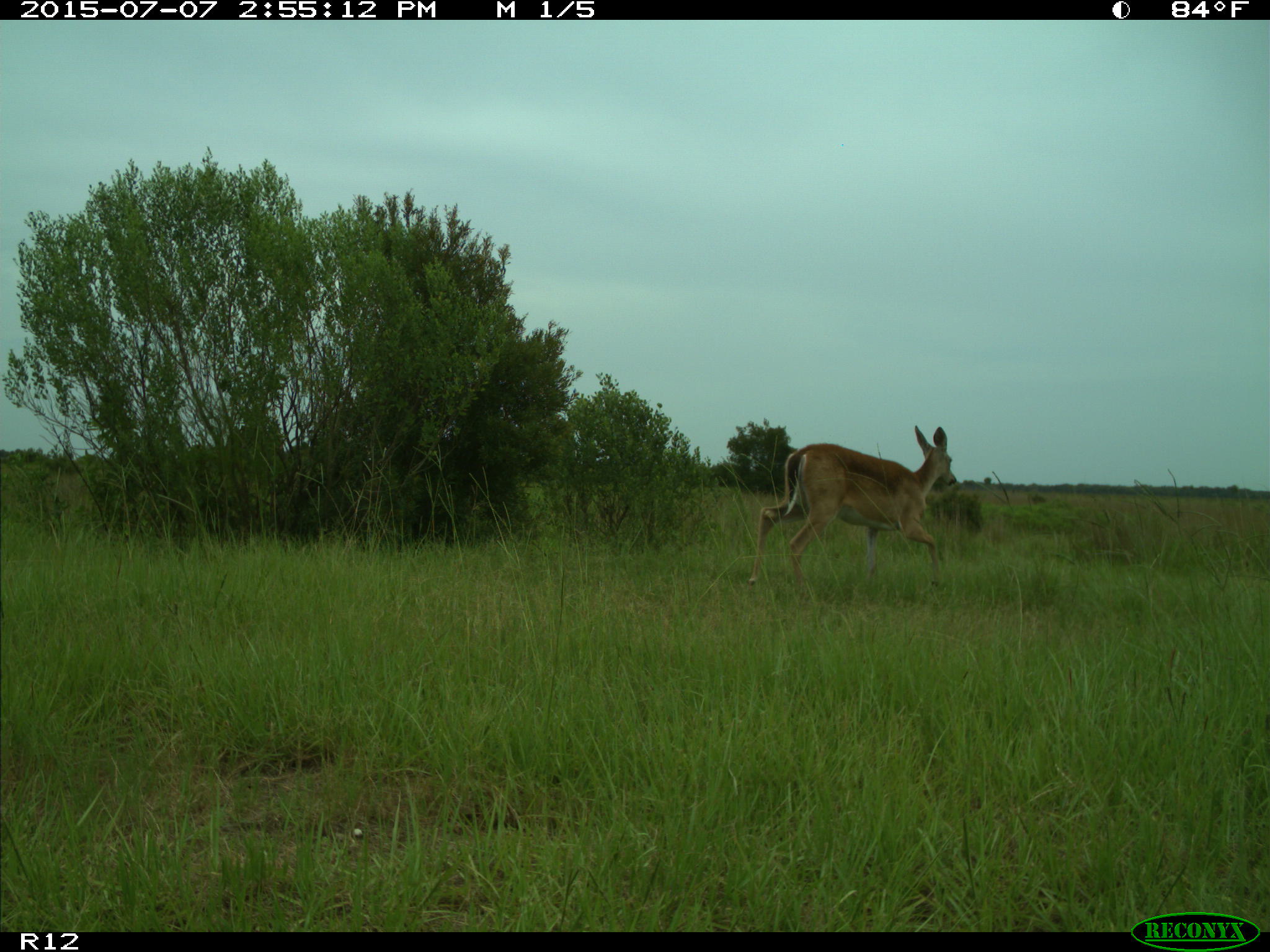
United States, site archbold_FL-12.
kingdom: Animalia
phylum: Chordata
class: Mammalia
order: Artiodactyla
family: Cervidae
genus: Odocoileus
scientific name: Odocoileus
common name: deer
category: unidentified deer